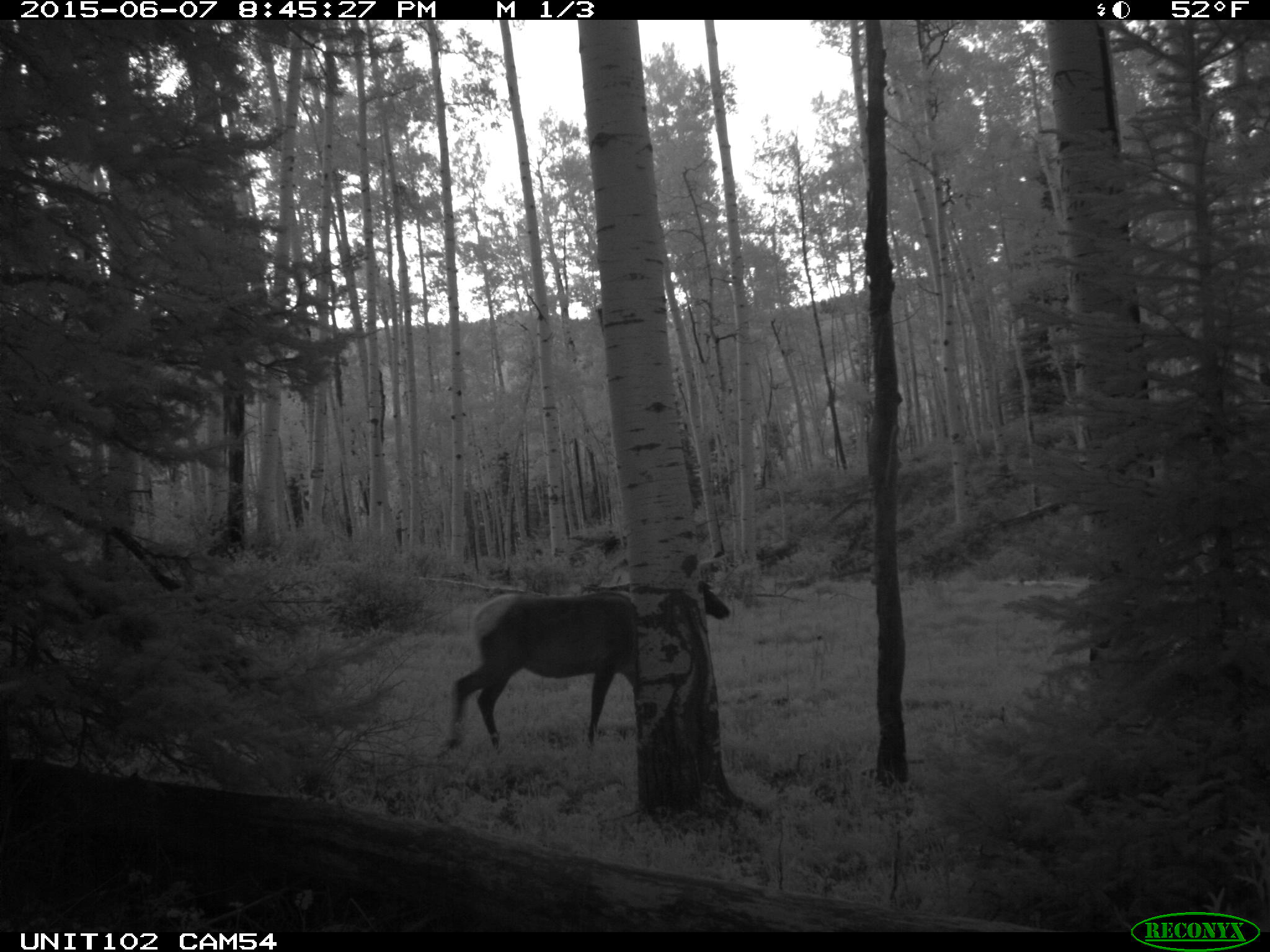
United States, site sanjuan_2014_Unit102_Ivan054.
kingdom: Animalia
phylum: Chordata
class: Mammalia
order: Artiodactyla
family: Cervidae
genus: Cervus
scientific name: Cervus elaphus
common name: red deer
Cervus elaphus (red deer).